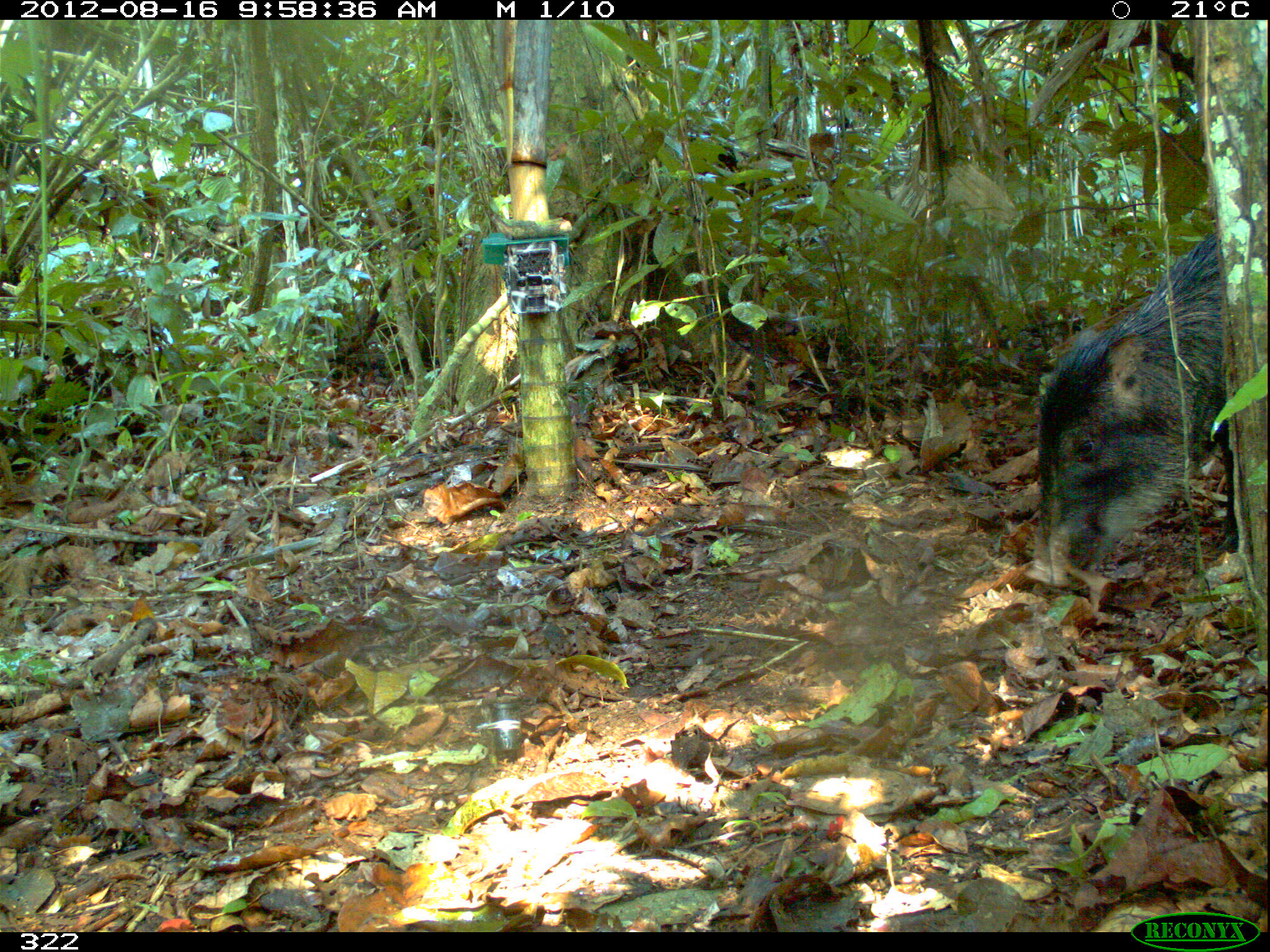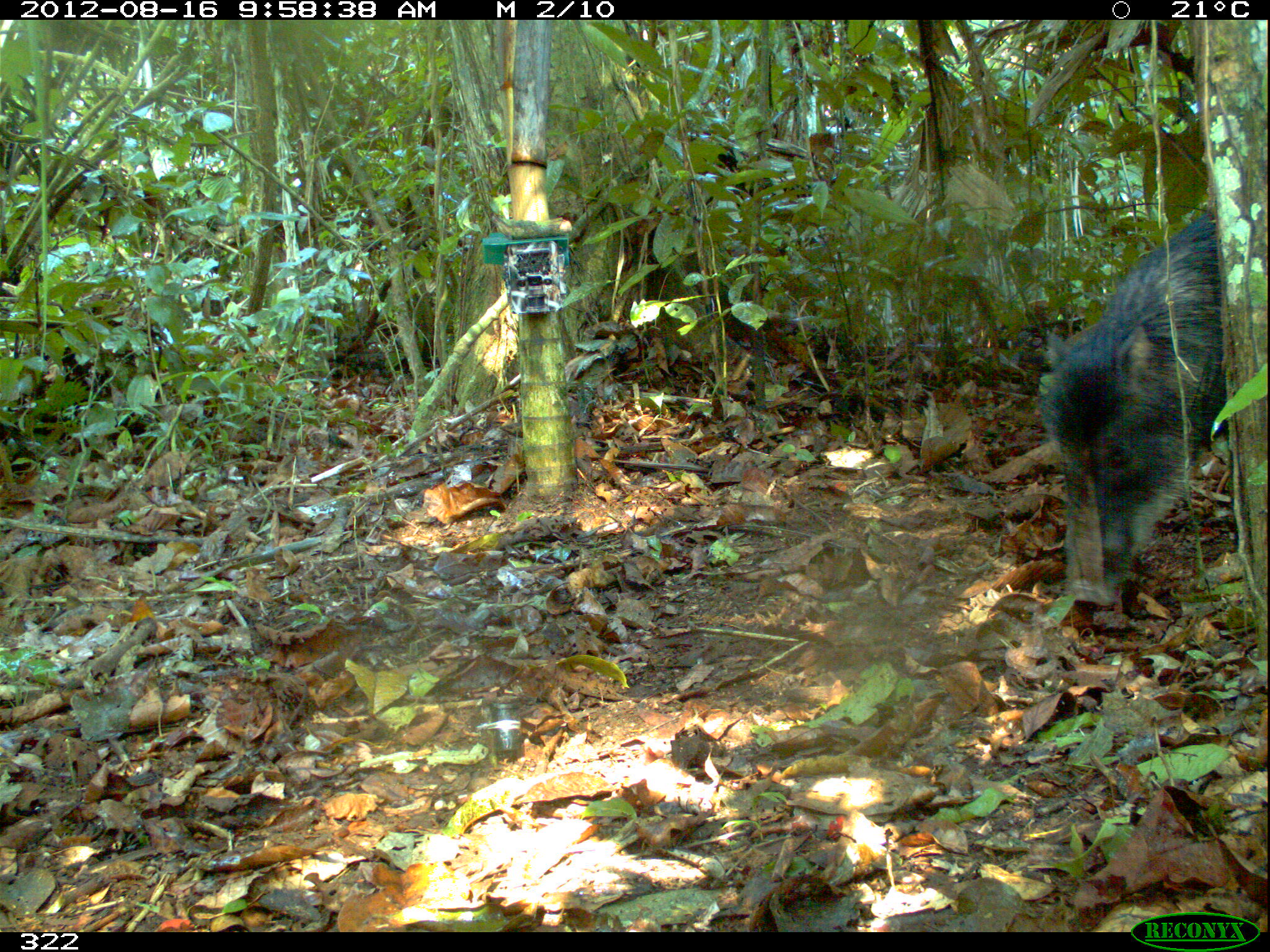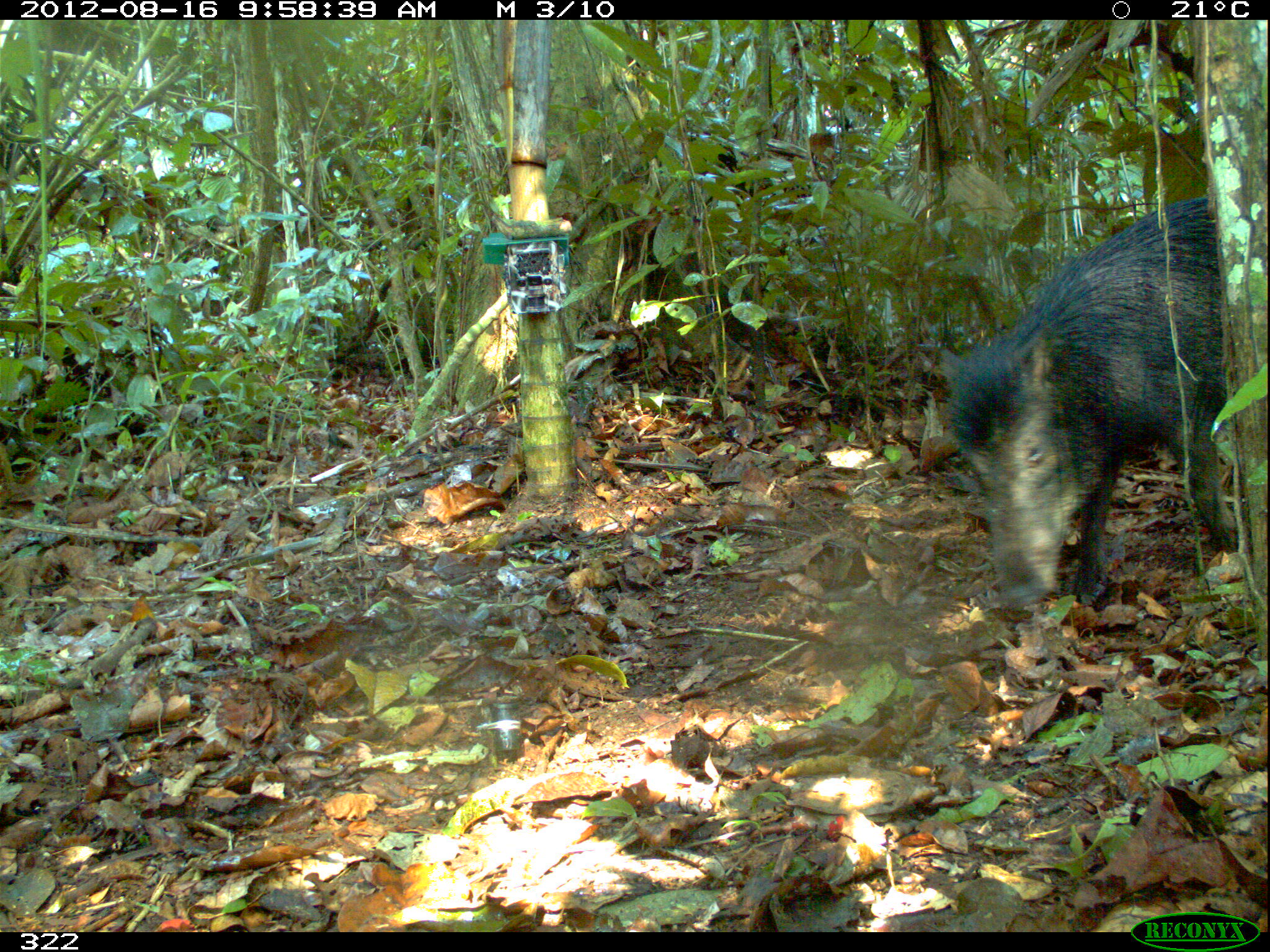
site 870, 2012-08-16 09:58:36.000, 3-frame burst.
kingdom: Animalia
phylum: Chordata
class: Mammalia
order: Artiodactyla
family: Tayassuidae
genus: Tayassu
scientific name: Tayassu pecari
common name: white-lipped peccary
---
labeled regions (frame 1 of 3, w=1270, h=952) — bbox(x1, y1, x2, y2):
tayassu pecari: bbox(1023, 229, 1237, 582)